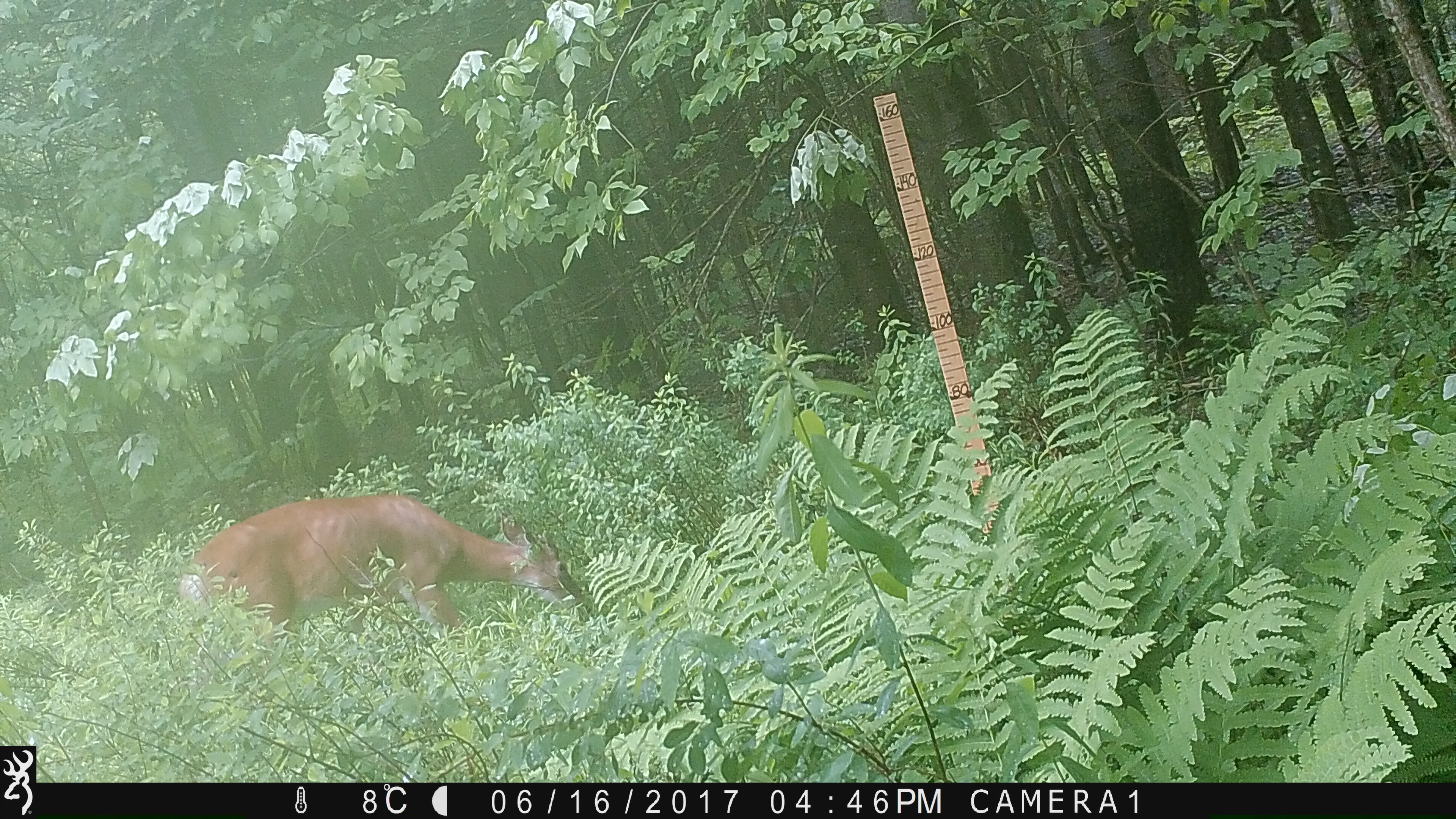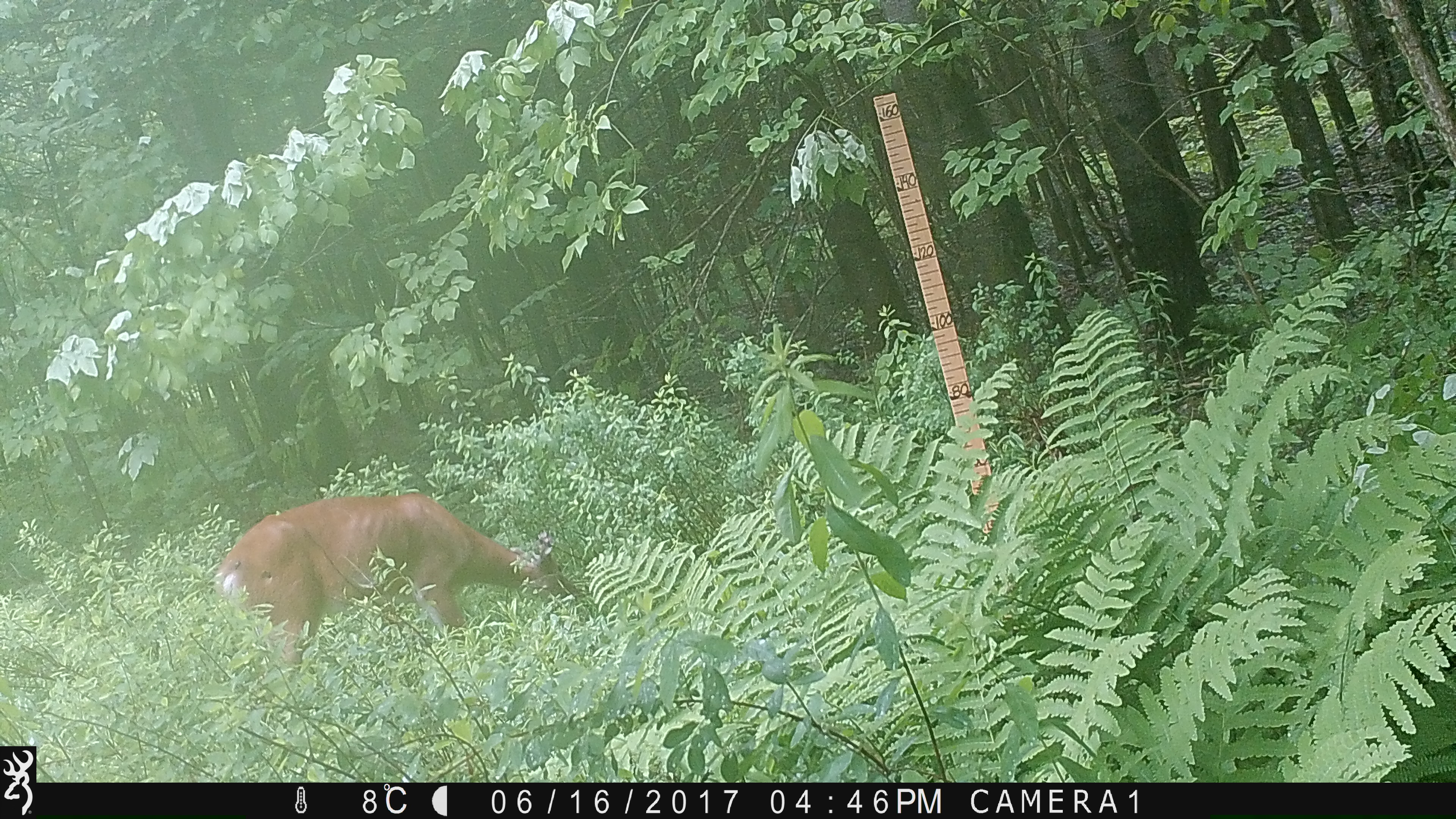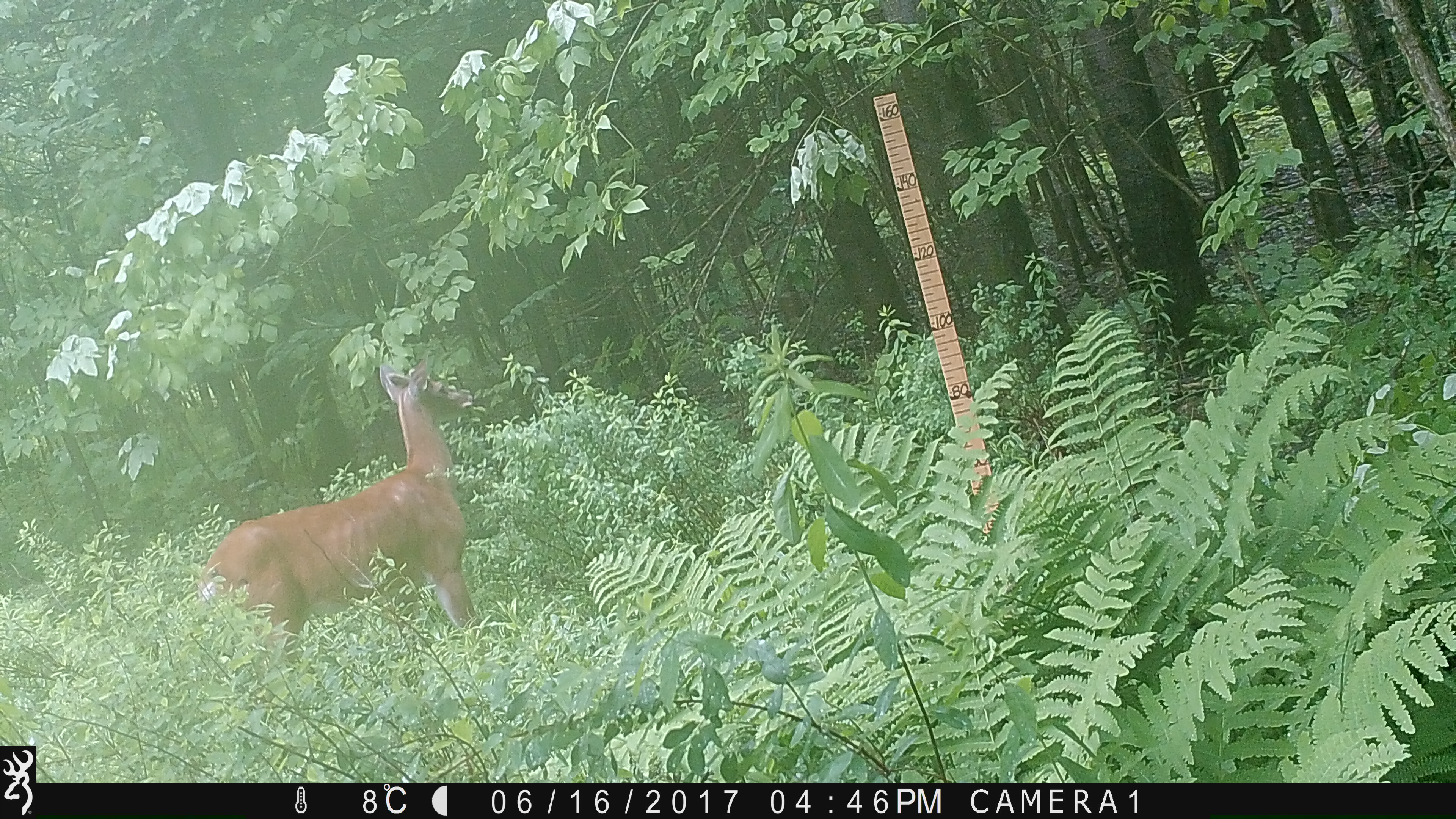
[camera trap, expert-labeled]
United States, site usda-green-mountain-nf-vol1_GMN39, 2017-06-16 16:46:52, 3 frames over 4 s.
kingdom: Animalia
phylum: Chordata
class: Mammalia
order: Artiodactyla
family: Cervidae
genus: Odocoileus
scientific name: Odocoileus virginianus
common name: white-tailed deer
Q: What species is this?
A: White-tailed deer (Odocoileus virginianus).